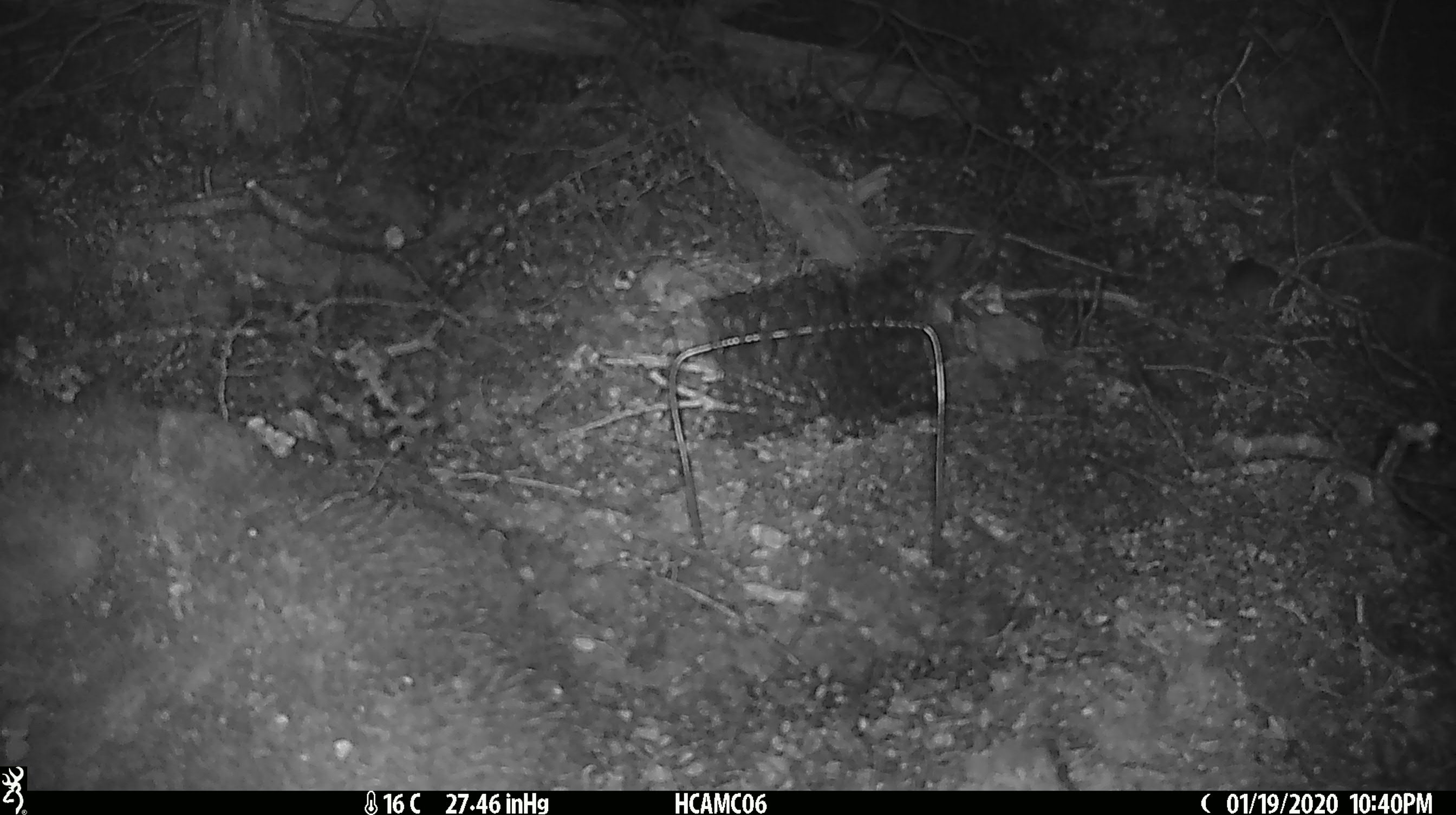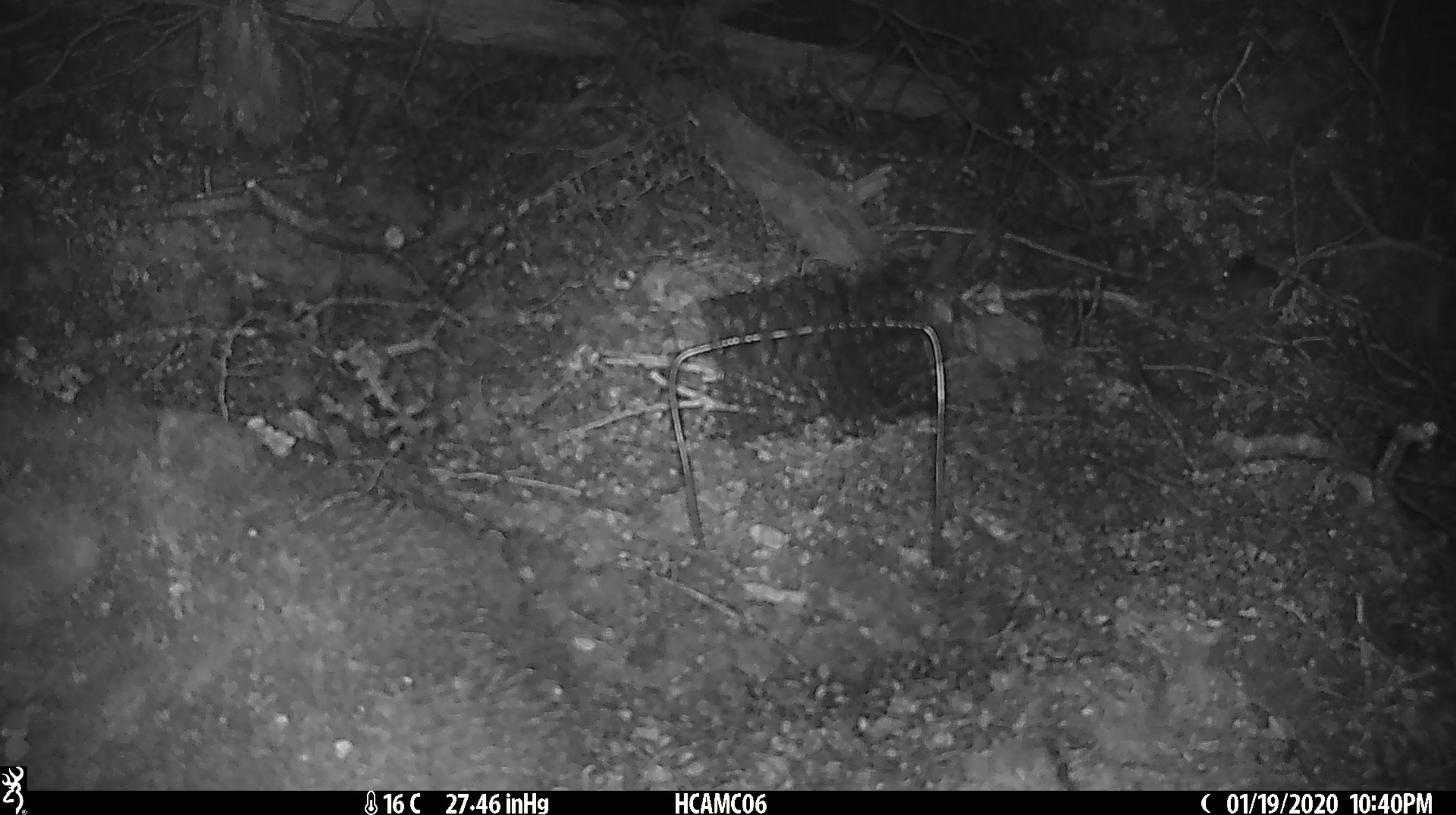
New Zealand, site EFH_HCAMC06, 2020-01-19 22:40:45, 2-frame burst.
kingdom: Animalia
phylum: Chordata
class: Mammalia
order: Rodentia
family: Muridae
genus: Mus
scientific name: Mus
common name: mouse